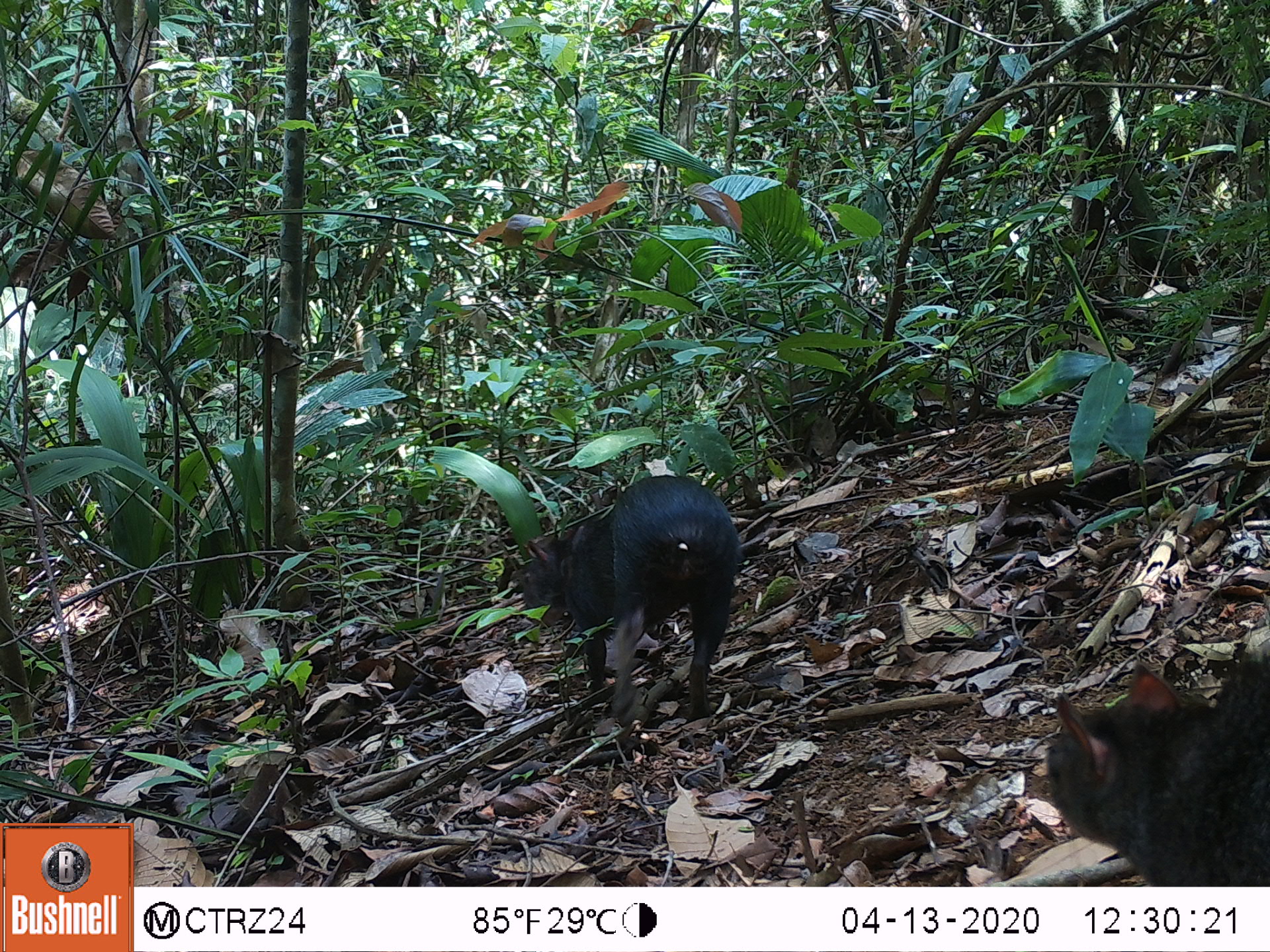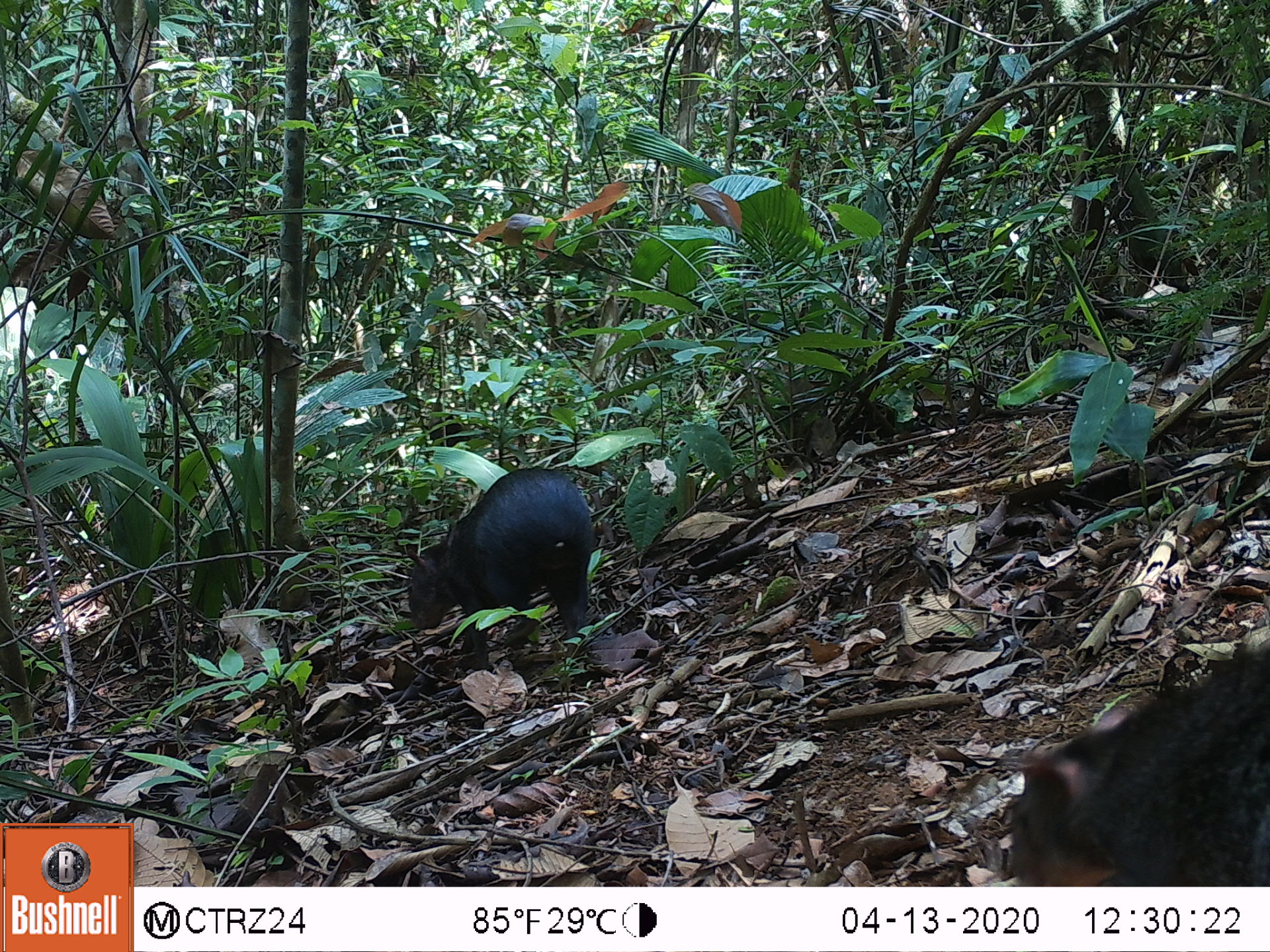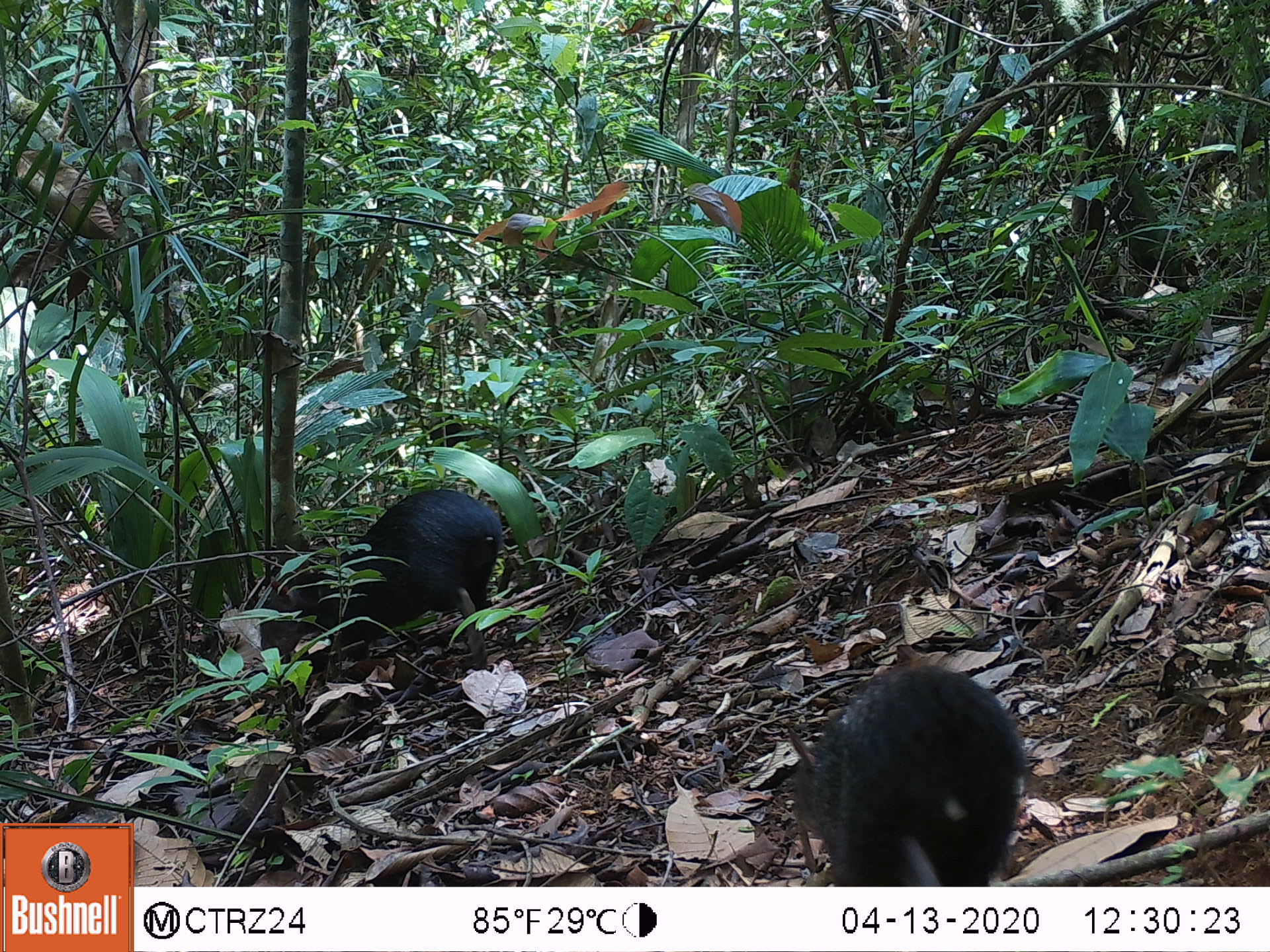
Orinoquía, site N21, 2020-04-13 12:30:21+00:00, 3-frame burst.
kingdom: Animalia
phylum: Chordata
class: Mammalia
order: Rodentia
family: Dasyproctidae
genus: Dasyprocta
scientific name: Dasyprocta fuliginosa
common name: black agouti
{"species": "black agouti (Dasyprocta fuliginosa)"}